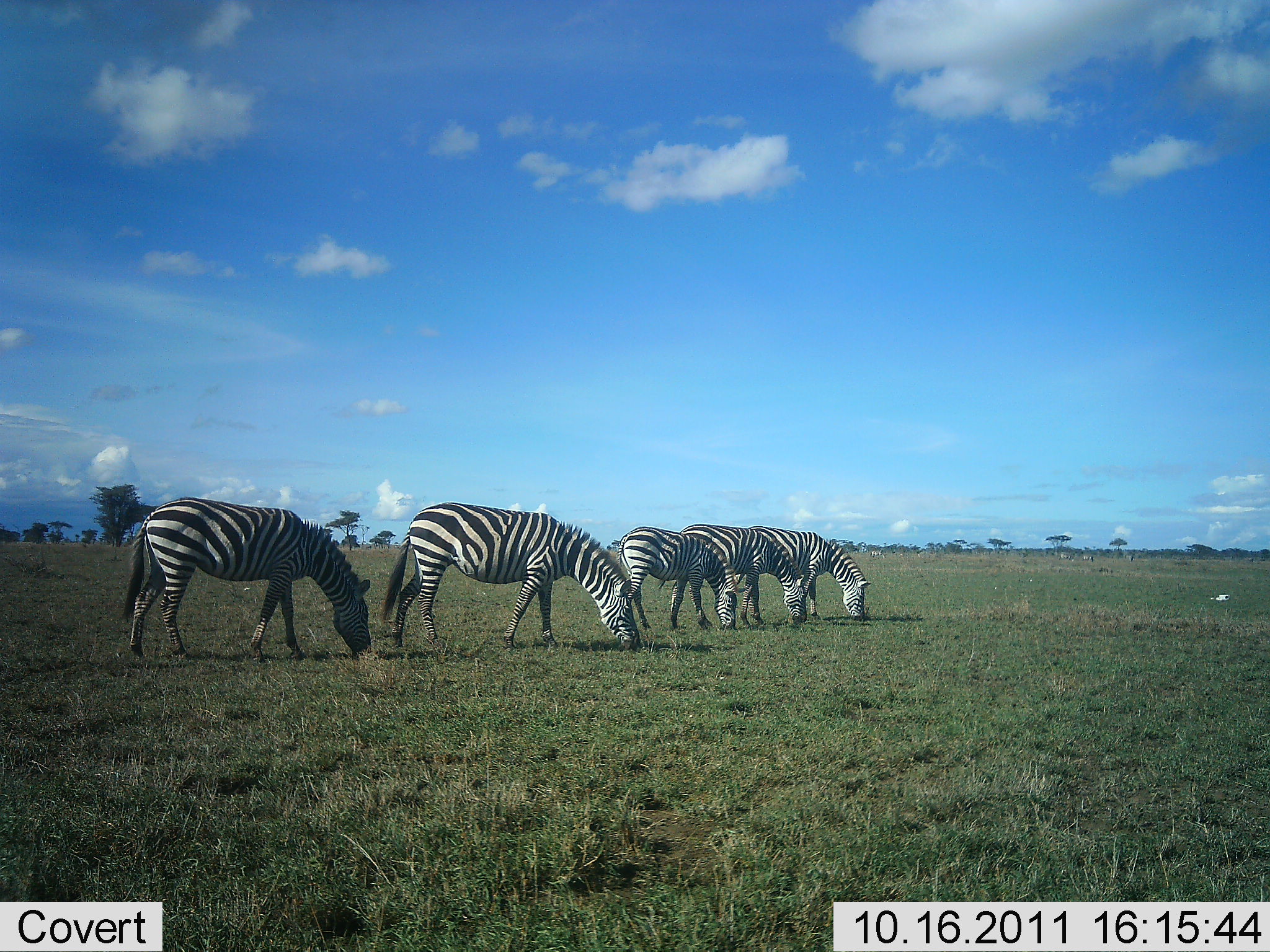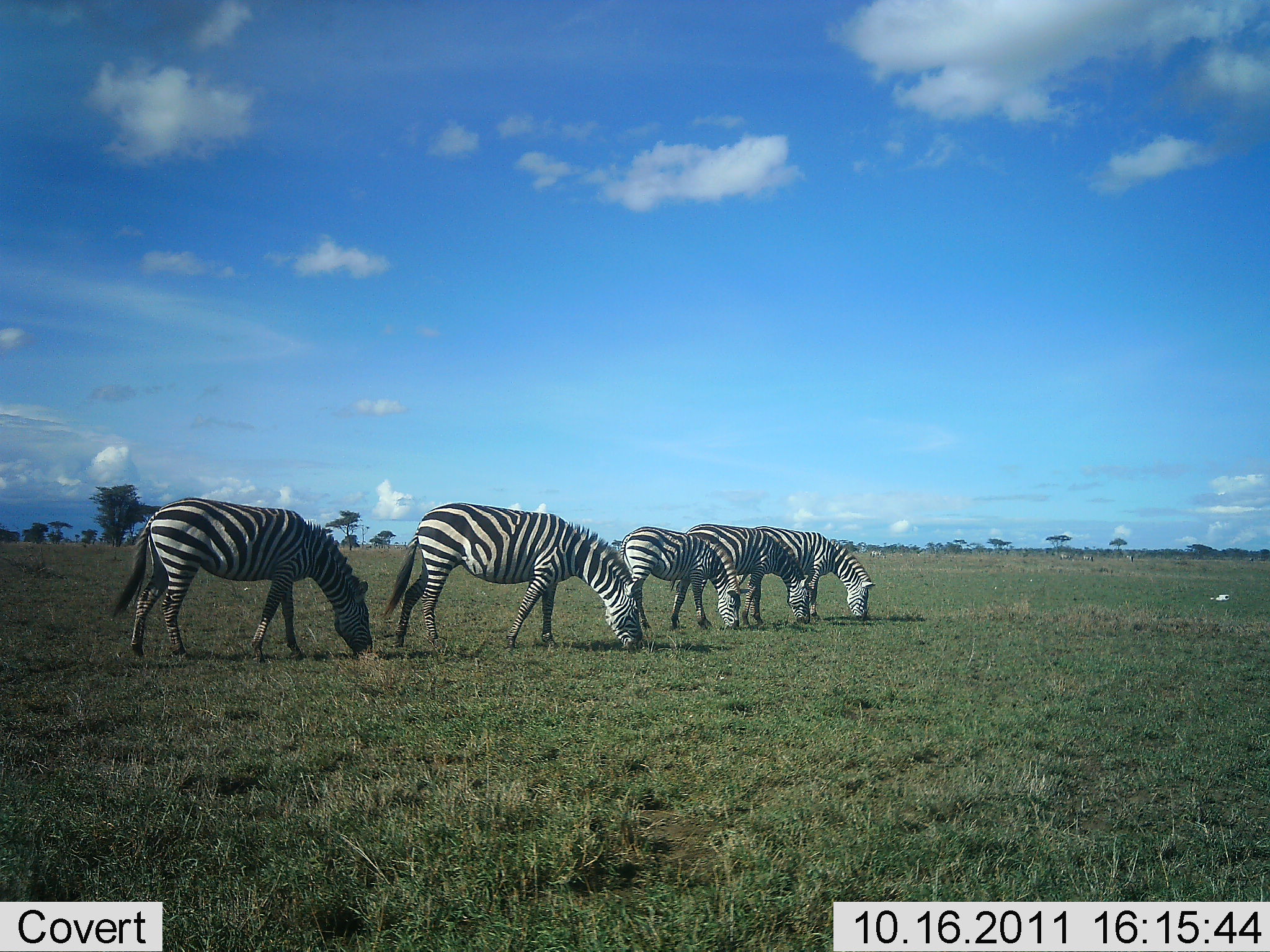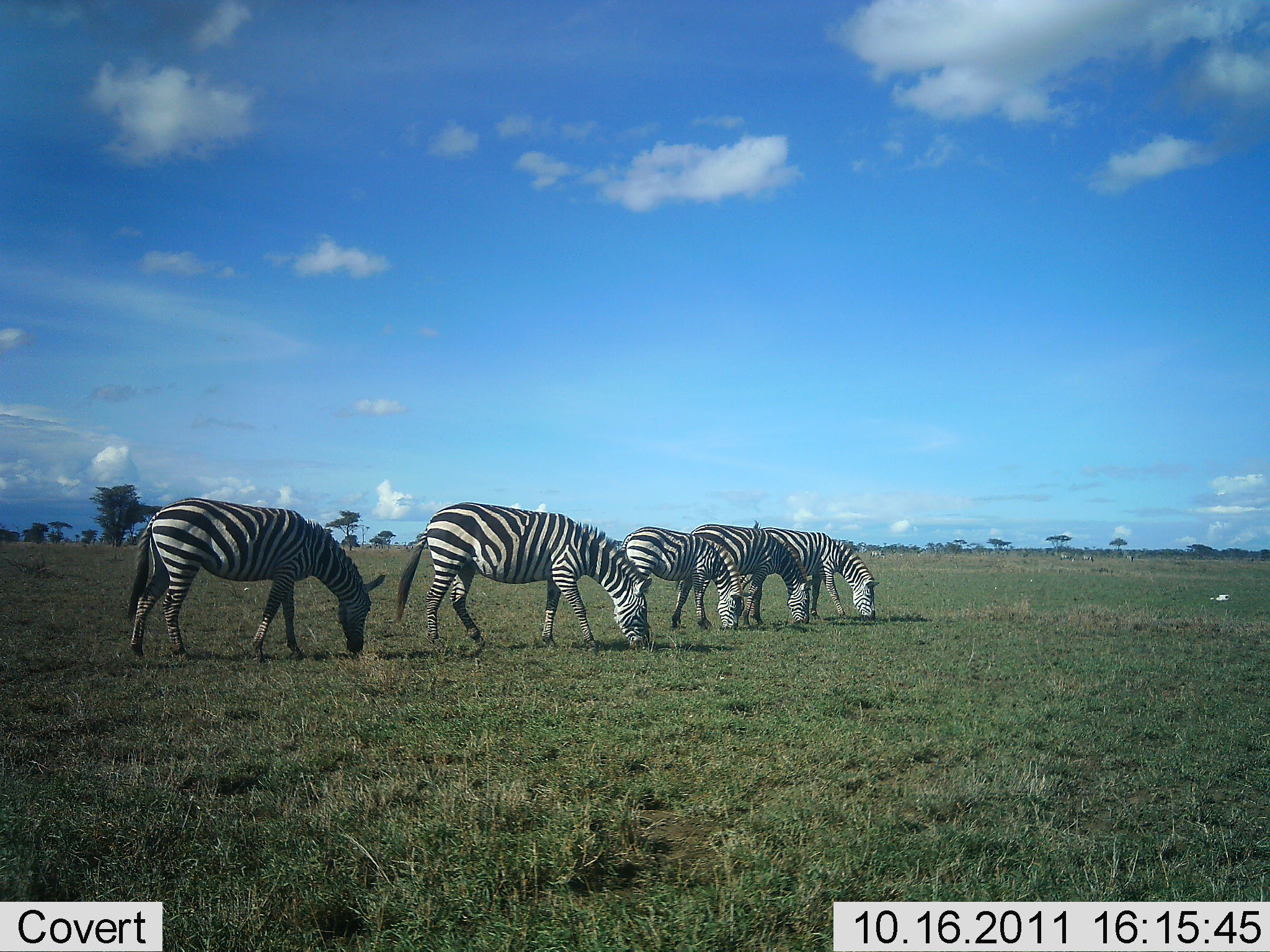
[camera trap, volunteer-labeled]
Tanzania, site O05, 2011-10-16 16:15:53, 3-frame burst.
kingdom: Animalia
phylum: Chordata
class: Mammalia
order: Perissodactyla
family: Equidae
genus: Equus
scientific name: Equus quagga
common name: plains zebra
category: zebra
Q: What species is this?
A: Zebra (plains zebra) (Equus quagga).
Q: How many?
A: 5.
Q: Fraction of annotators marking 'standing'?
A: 33%.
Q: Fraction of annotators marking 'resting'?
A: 0%.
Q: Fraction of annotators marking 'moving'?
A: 8%.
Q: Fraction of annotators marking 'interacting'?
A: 0%.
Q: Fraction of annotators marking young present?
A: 8%.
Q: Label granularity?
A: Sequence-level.